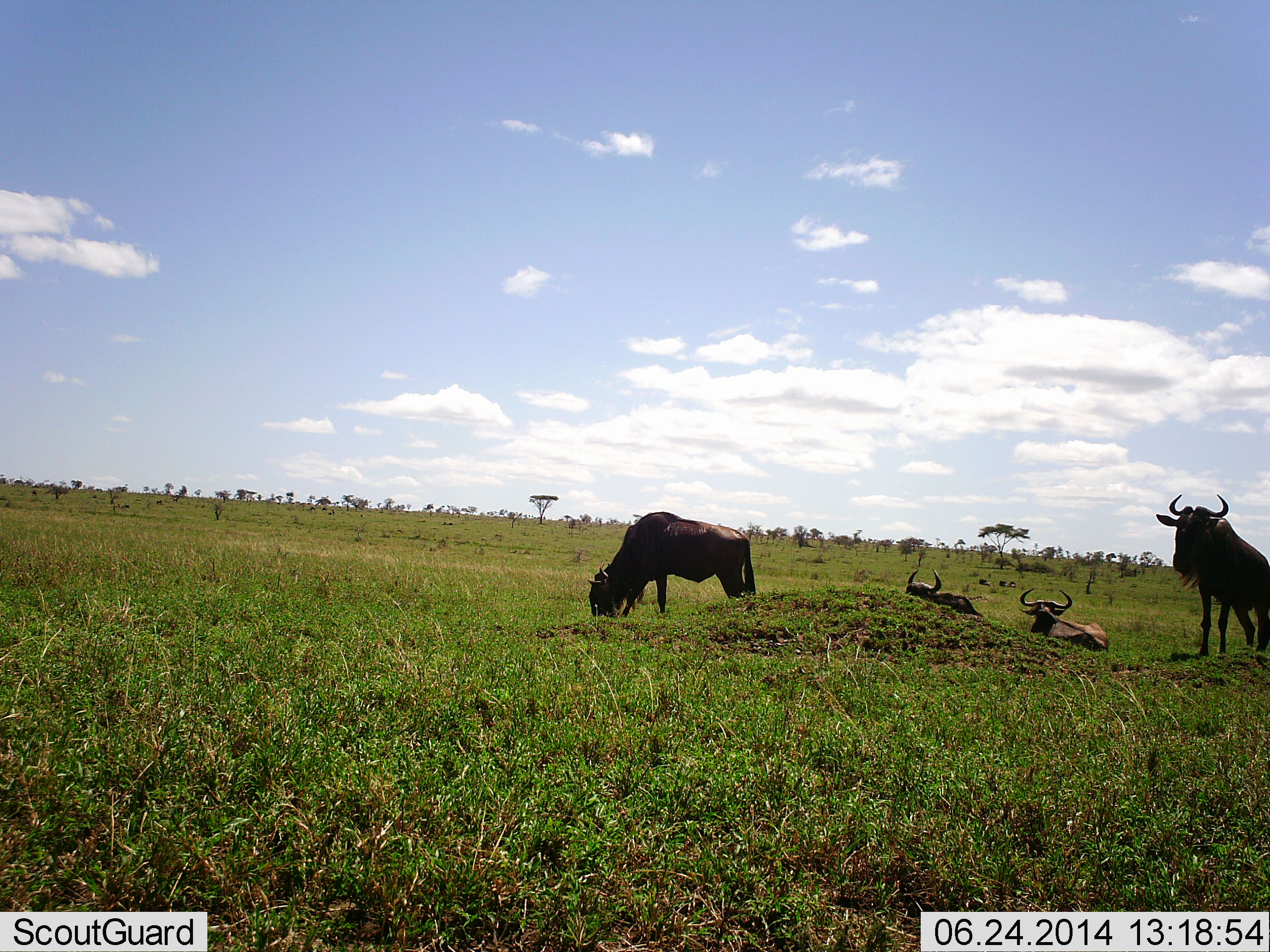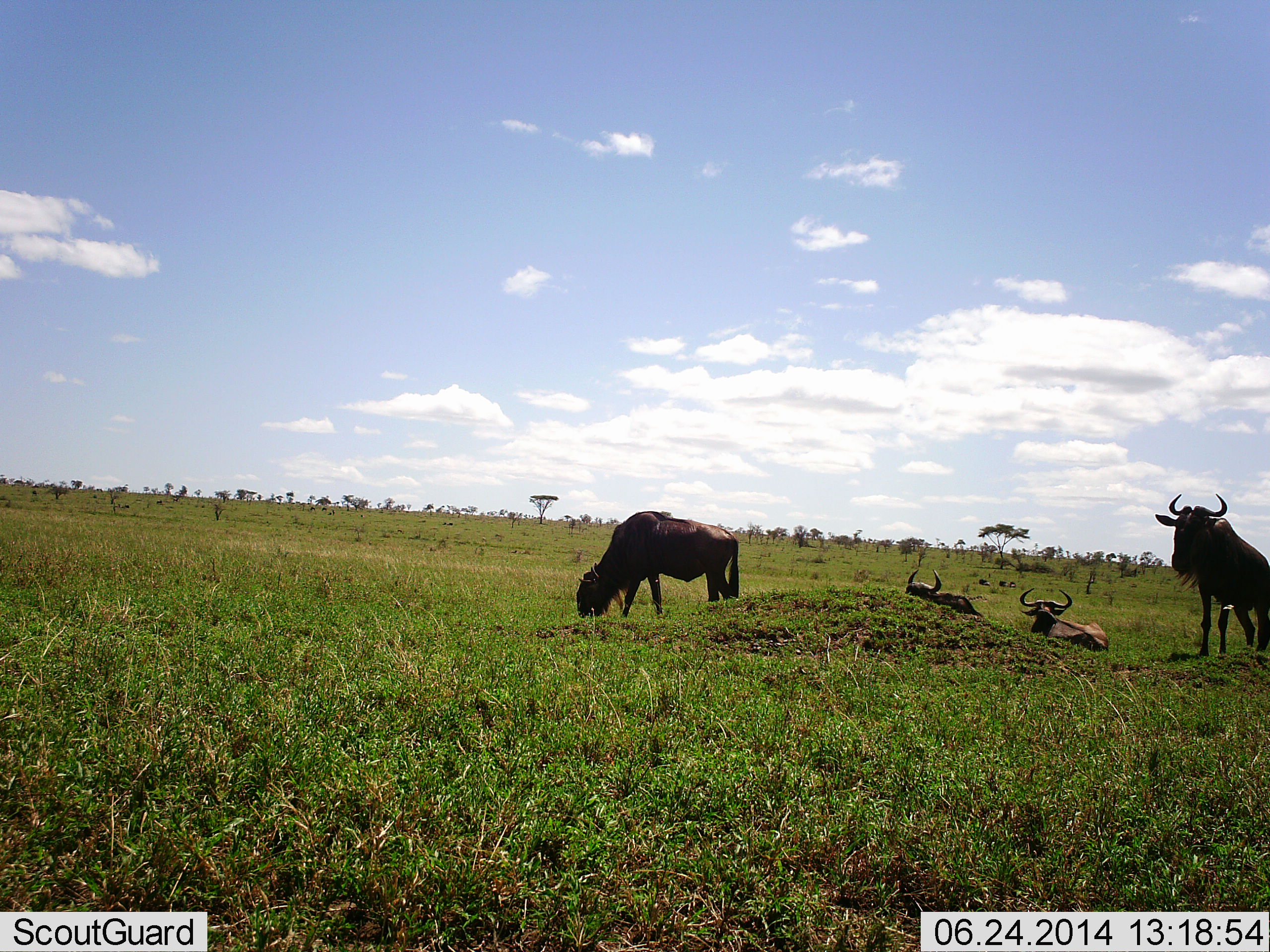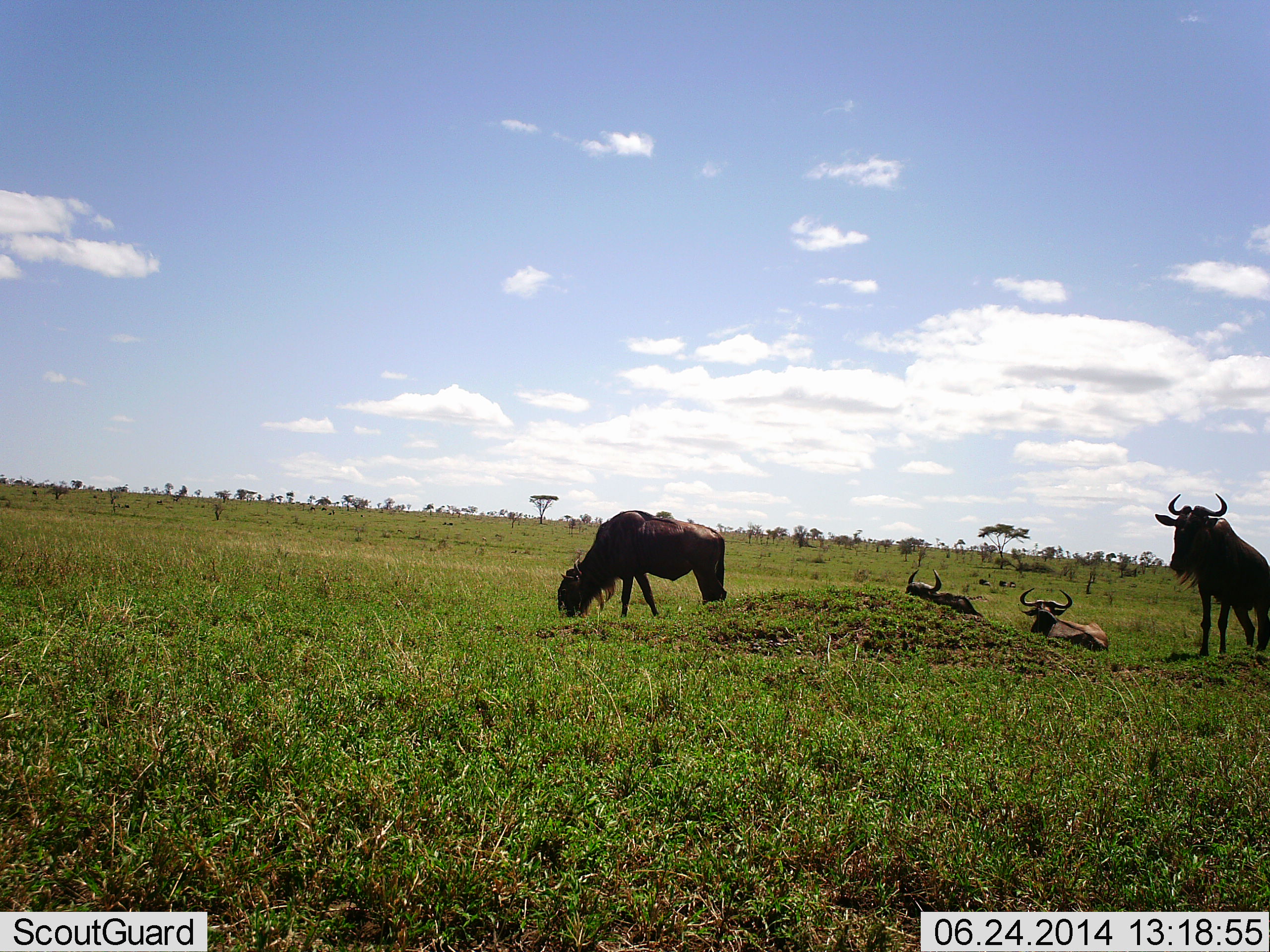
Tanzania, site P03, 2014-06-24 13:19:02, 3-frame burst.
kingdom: Animalia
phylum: Chordata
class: Mammalia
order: Artiodactyla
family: Bovidae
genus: Connochaetes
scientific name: Connochaetes taurinus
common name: blue wildebeest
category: wildebeest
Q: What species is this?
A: Wildebeest (blue wildebeest) (Connochaetes taurinus).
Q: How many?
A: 4.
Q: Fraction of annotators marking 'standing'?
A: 100%.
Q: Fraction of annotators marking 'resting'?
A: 80%.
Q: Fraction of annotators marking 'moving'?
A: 0%.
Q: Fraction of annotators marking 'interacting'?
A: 0%.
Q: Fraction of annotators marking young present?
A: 0%.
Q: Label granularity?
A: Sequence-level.